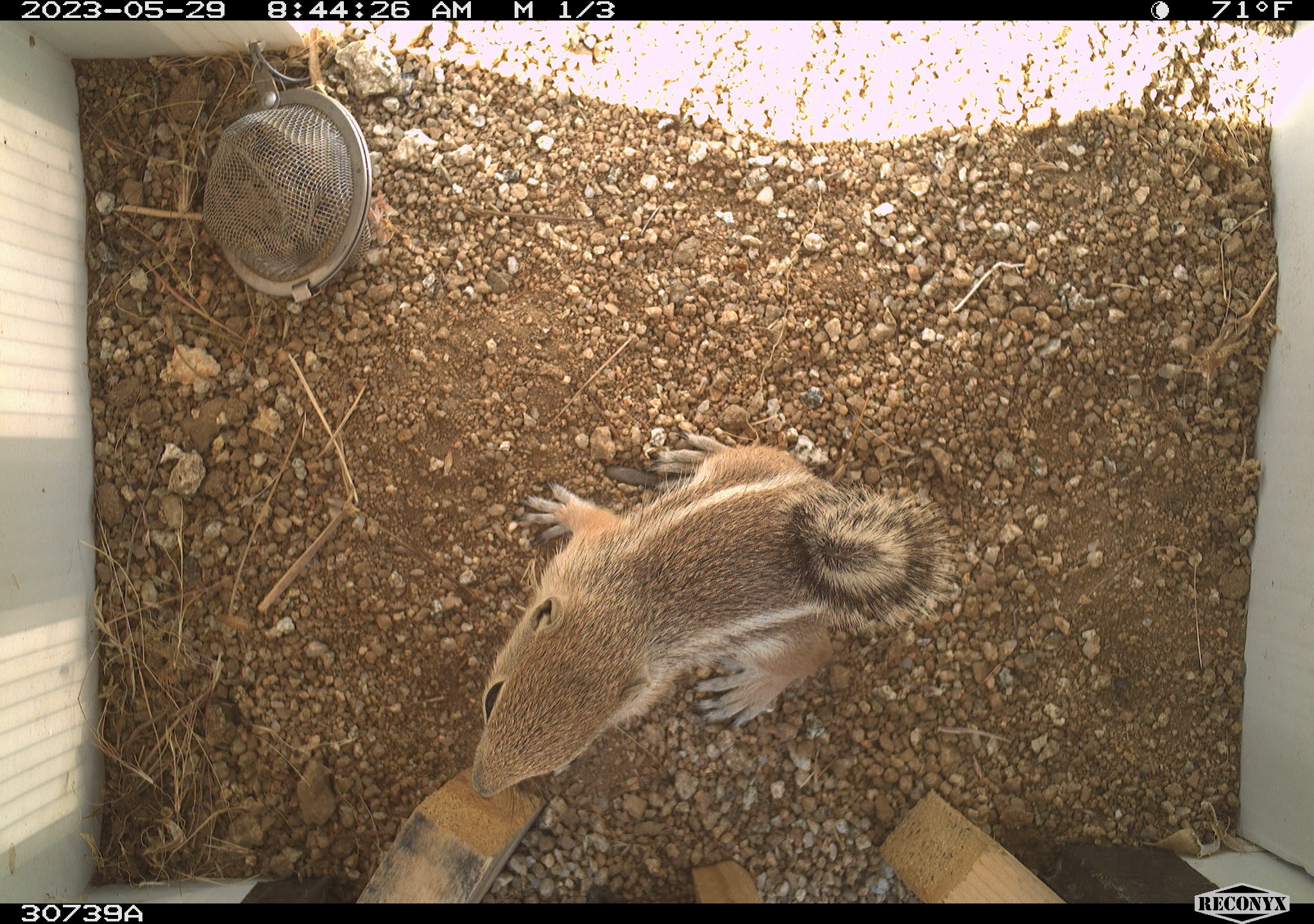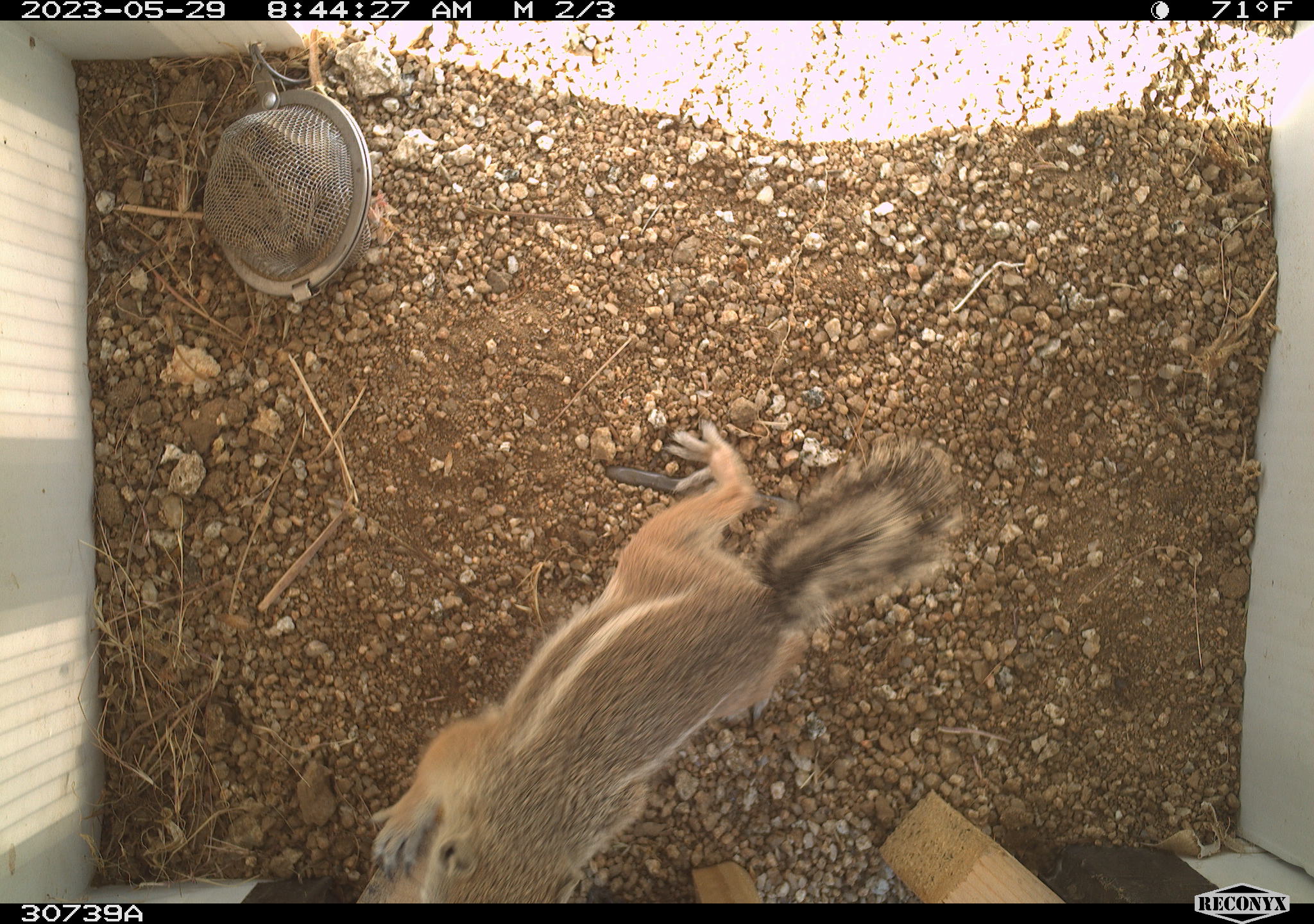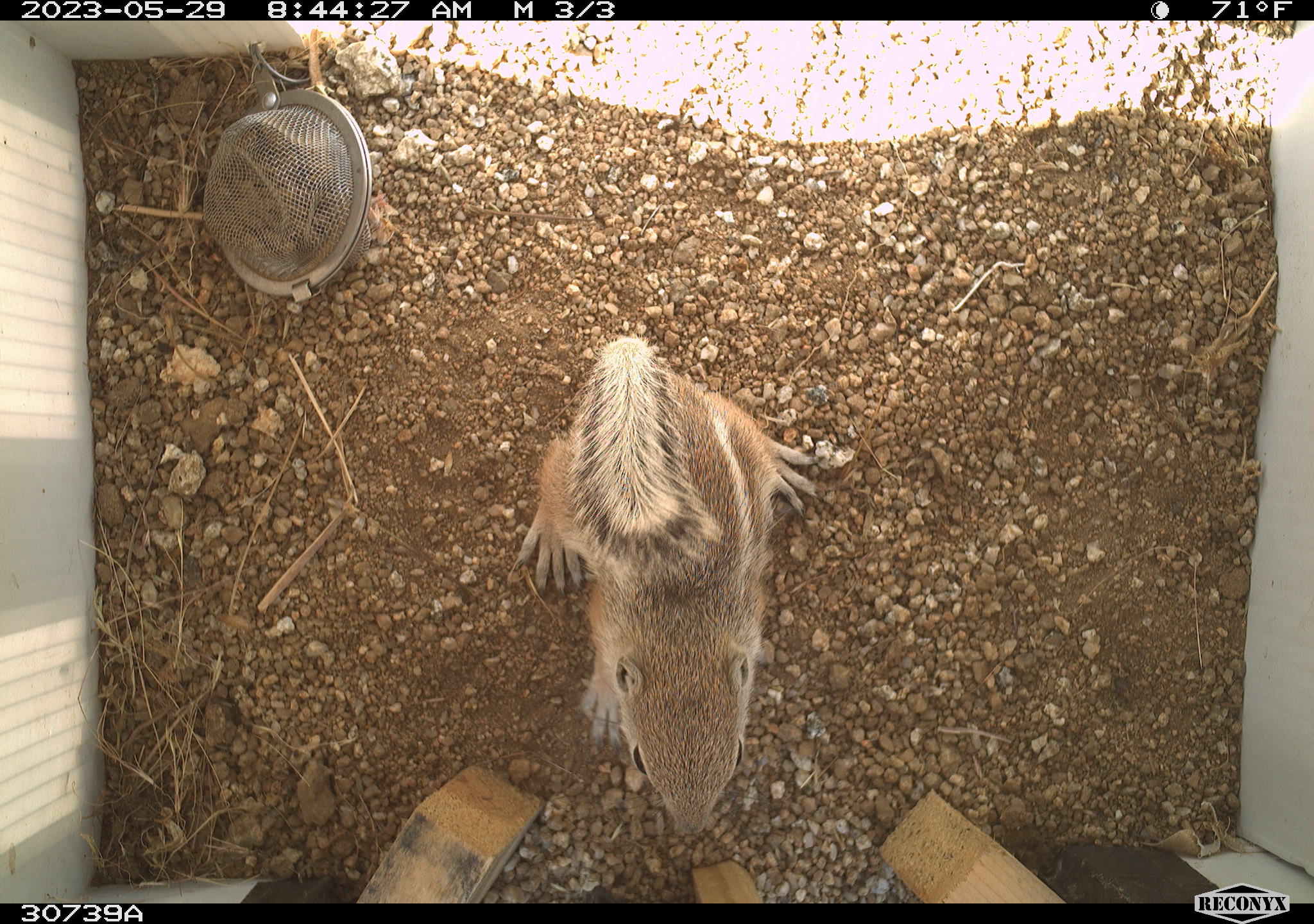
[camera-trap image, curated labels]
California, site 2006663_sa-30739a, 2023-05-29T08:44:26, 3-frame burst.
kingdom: Animalia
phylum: Chordata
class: Mammalia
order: Rodentia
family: Sciuridae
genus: Ammospermophilus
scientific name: Ammospermophilus leucurus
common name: white-tailed antelope squirrel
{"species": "white-tailed antelope squirrel (Ammospermophilus leucurus)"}